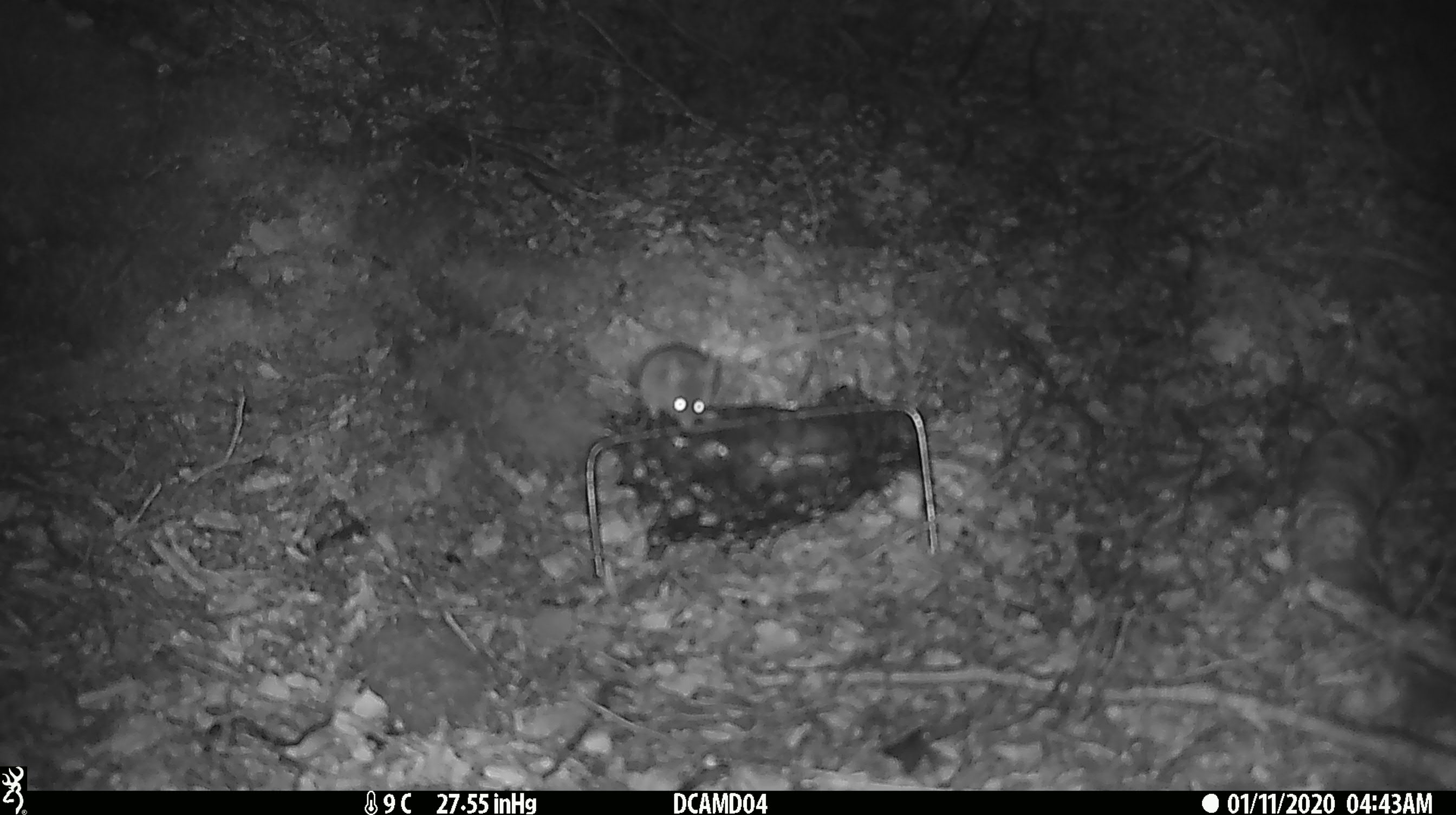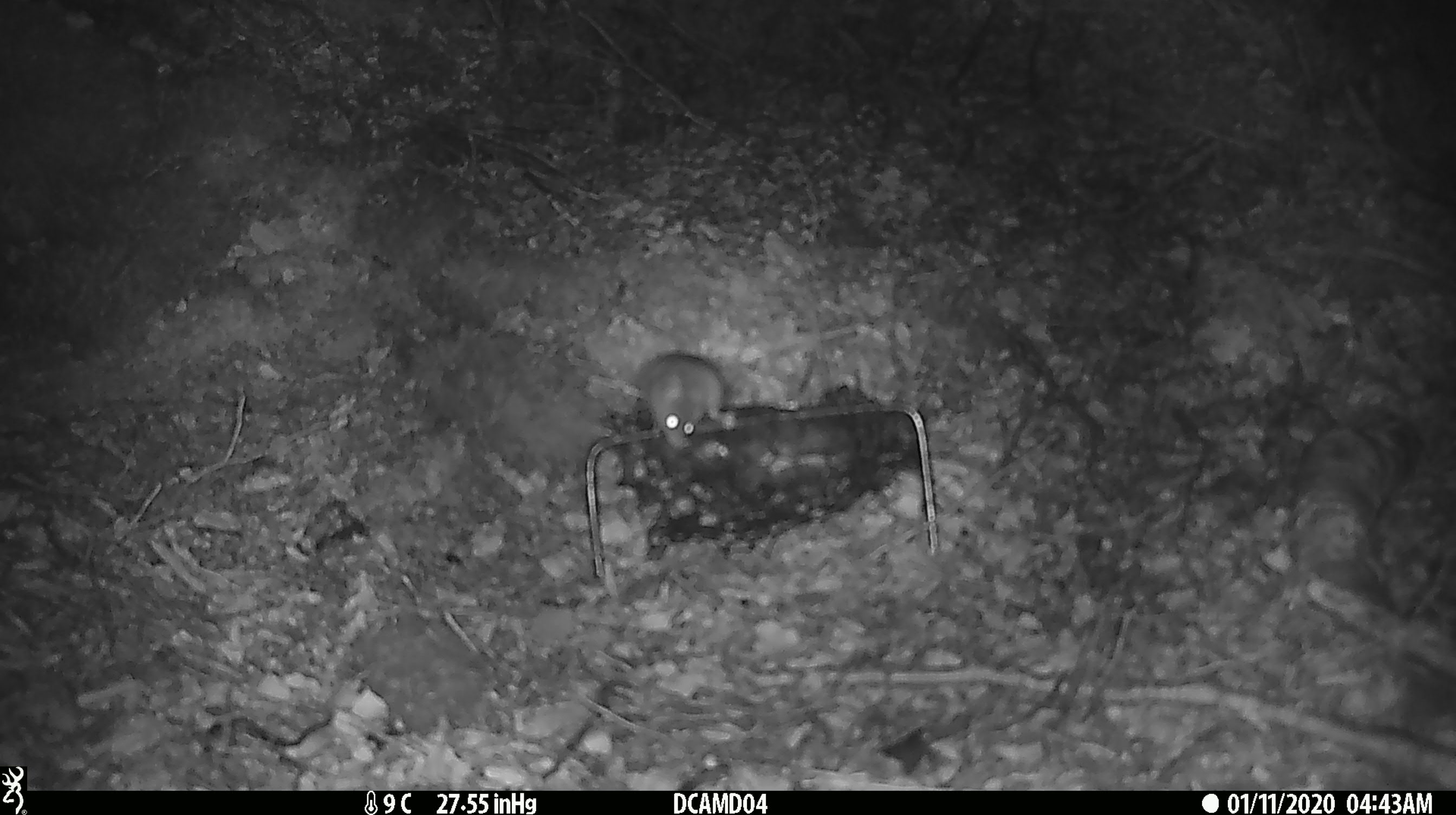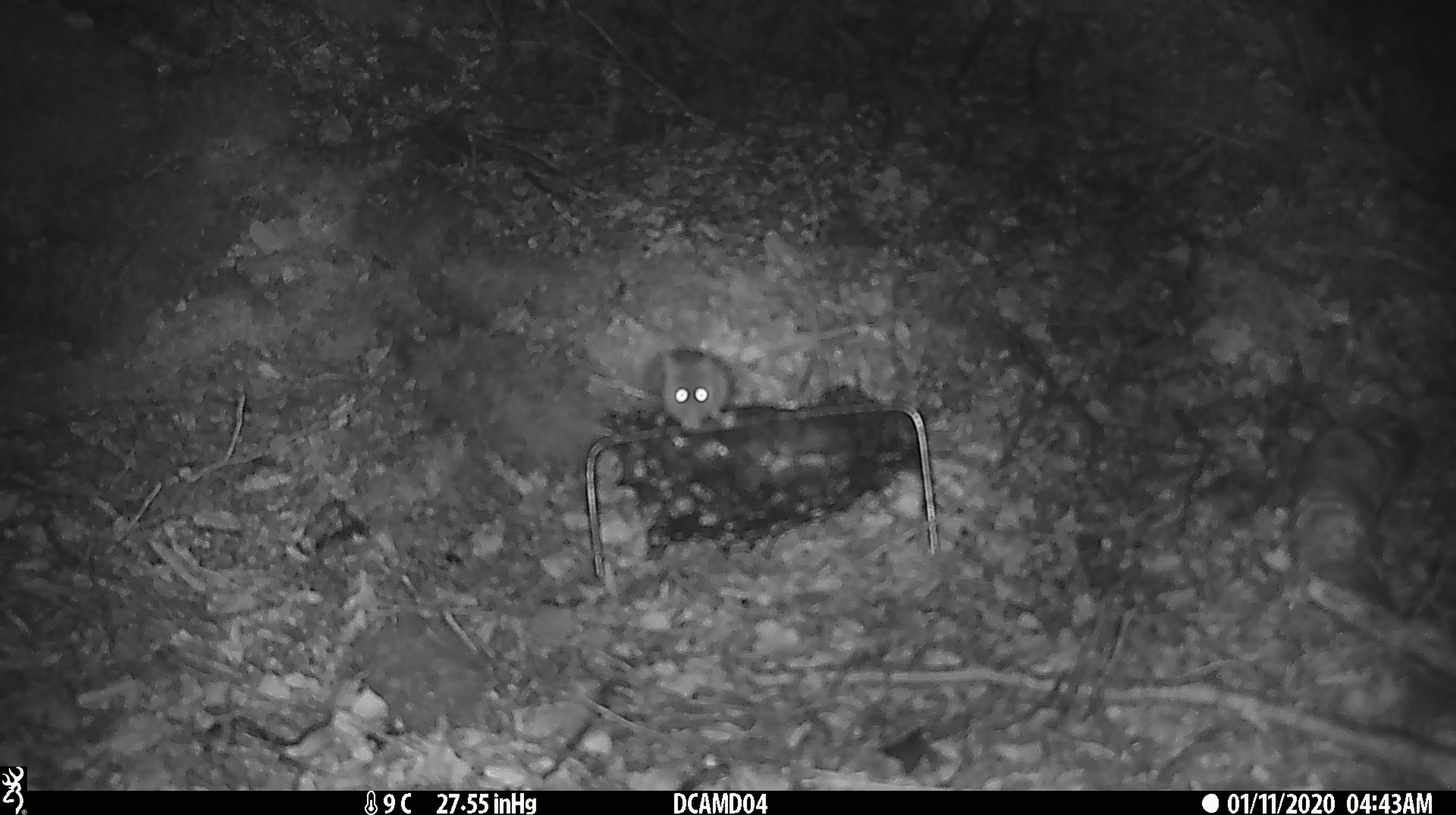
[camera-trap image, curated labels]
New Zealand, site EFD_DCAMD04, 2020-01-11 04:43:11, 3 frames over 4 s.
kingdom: Animalia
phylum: Chordata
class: Mammalia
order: Rodentia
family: Muridae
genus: Mus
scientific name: Mus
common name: mouse